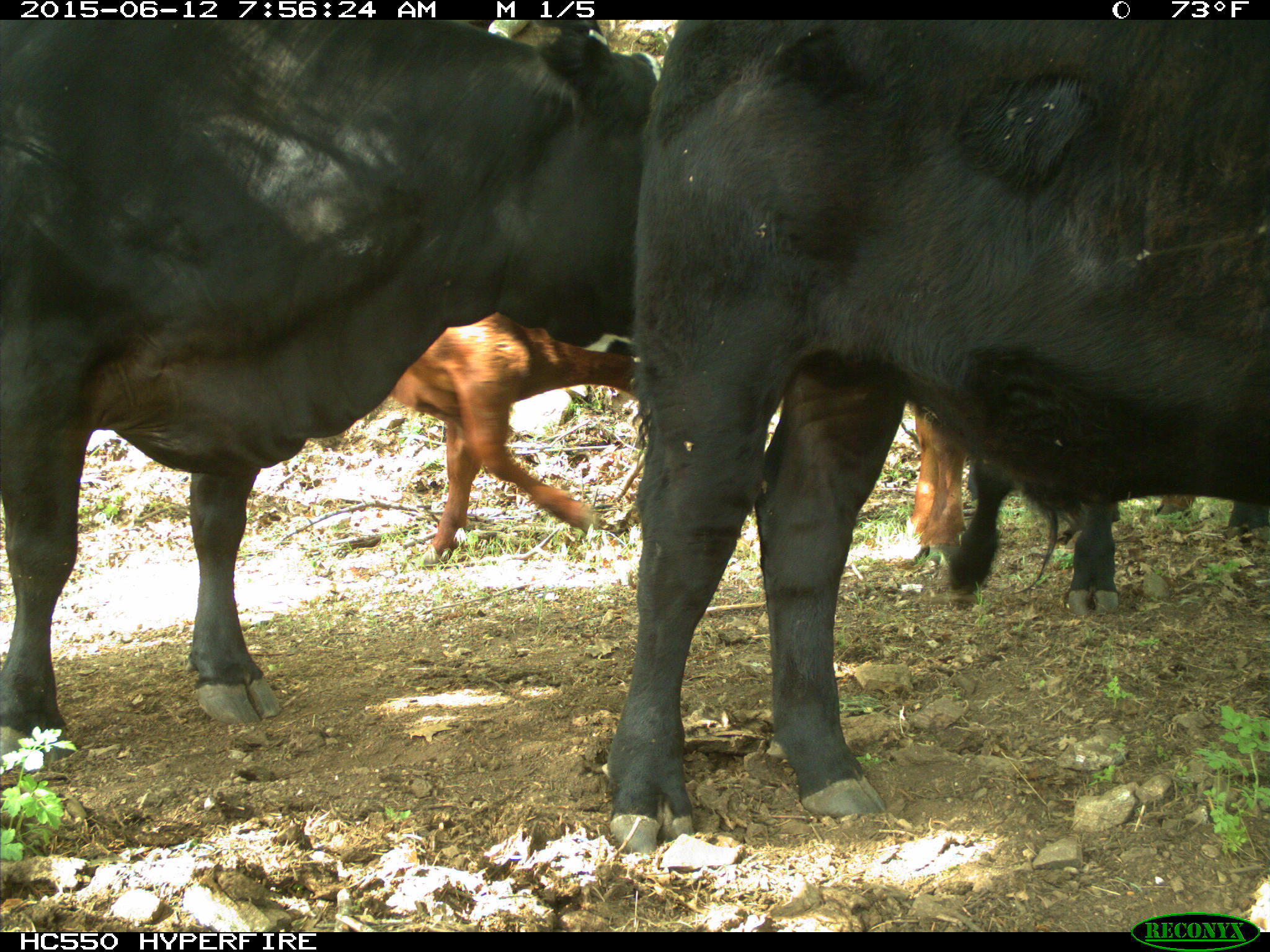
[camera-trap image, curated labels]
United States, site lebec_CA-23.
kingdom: Animalia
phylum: Chordata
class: Mammalia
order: Artiodactyla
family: Bovidae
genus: Bos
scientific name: Bos taurus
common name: domestic cow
Bos taurus (domestic cow).